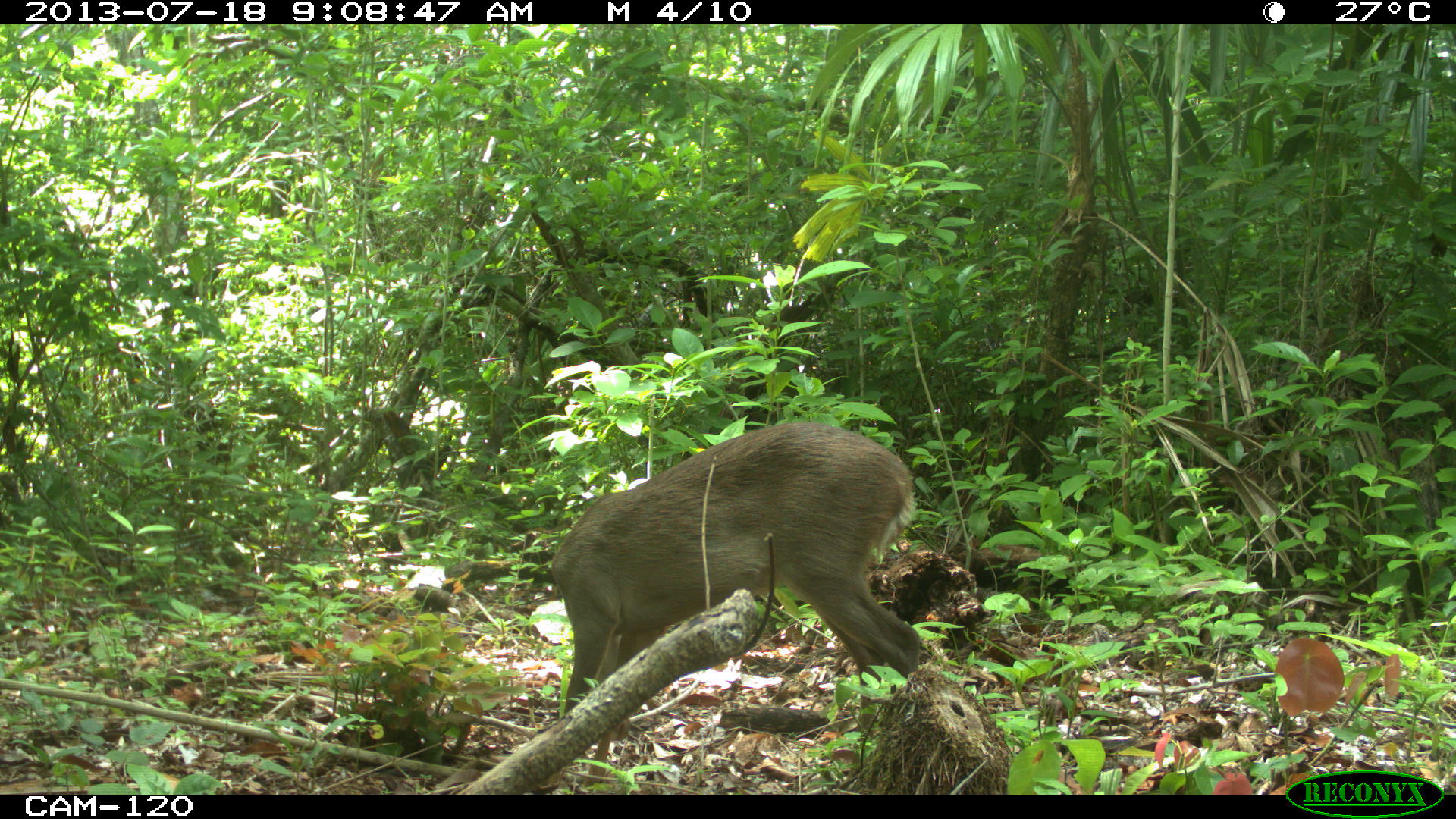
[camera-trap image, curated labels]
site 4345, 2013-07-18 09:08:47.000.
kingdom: Animalia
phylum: Chordata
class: Mammalia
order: Artiodactyla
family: Cervidae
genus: Odocoileus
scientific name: Odocoileus virginianus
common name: white-tailed deer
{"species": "Odocoileus virginianus (white-tailed deer)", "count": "1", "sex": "female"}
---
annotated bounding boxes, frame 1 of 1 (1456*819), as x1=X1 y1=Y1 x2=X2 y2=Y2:
odocoileus virginianus: x1=551 y1=420 x2=923 y2=729